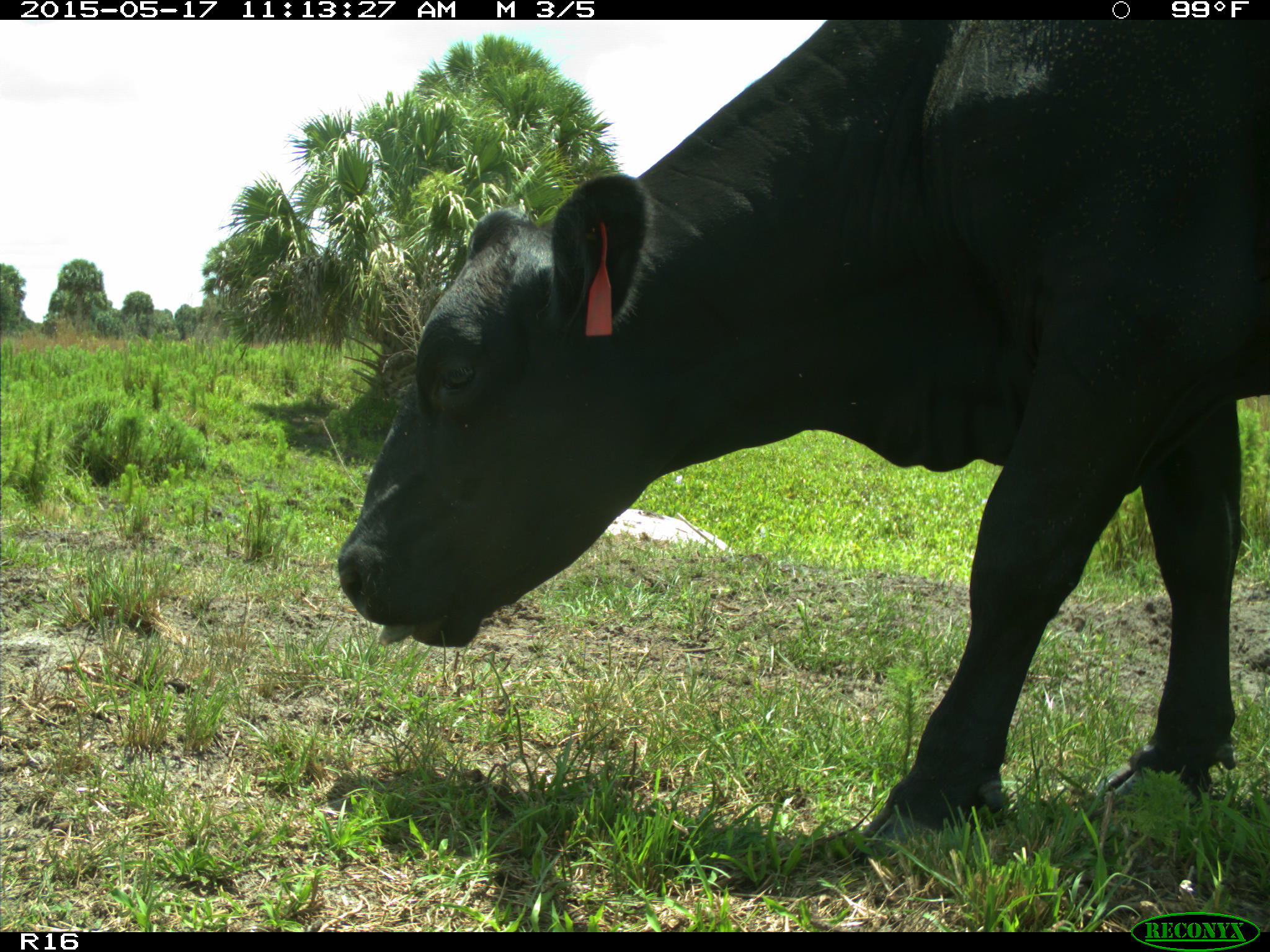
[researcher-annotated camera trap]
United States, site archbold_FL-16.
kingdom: Animalia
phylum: Chordata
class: Mammalia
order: Artiodactyla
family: Bovidae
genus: Bos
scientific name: Bos taurus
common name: domestic cow